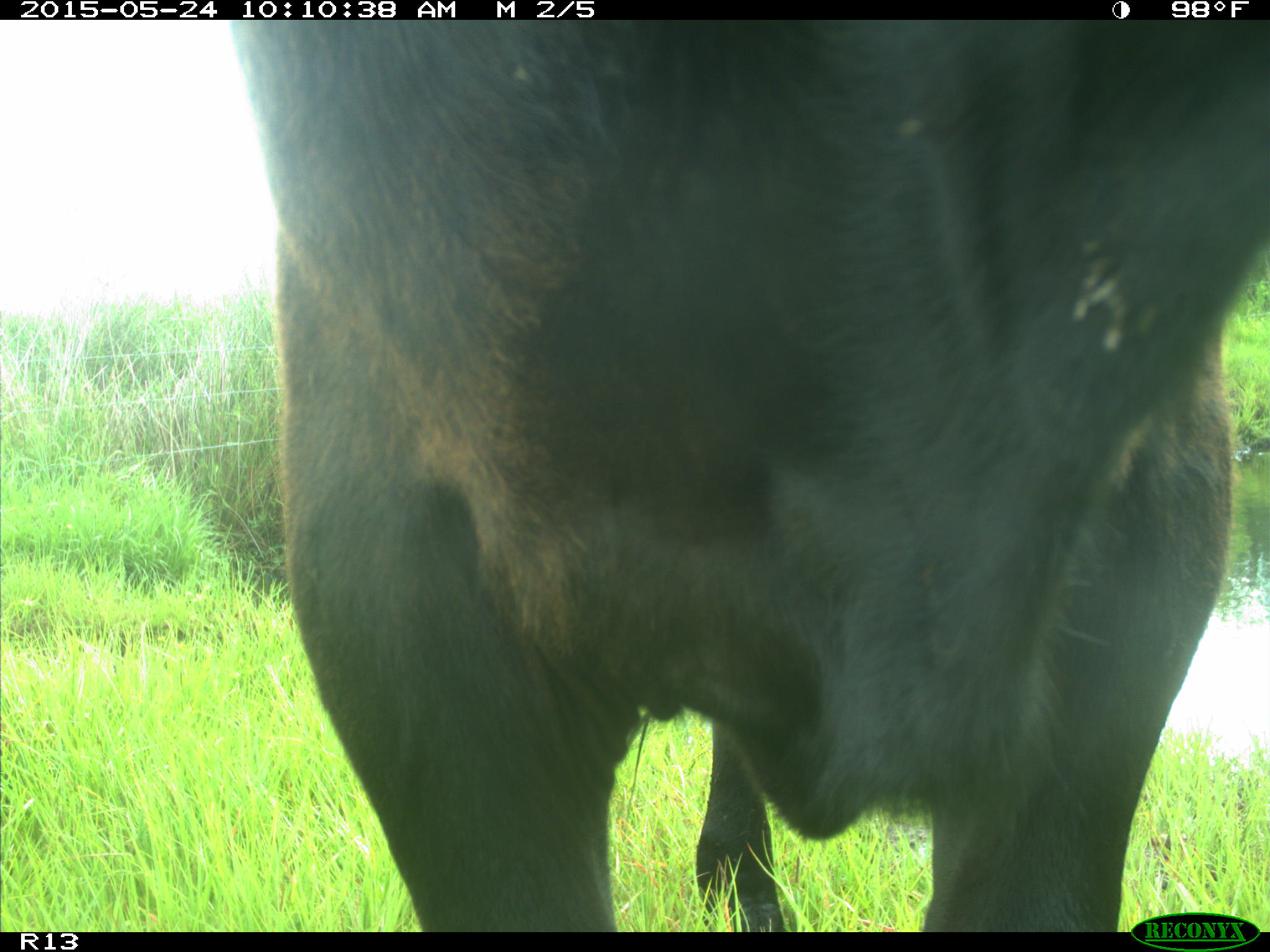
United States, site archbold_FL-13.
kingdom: Animalia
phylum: Chordata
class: Mammalia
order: Artiodactyla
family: Bovidae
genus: Bos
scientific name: Bos taurus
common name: domestic cow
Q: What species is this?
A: Bos taurus (domestic cow).